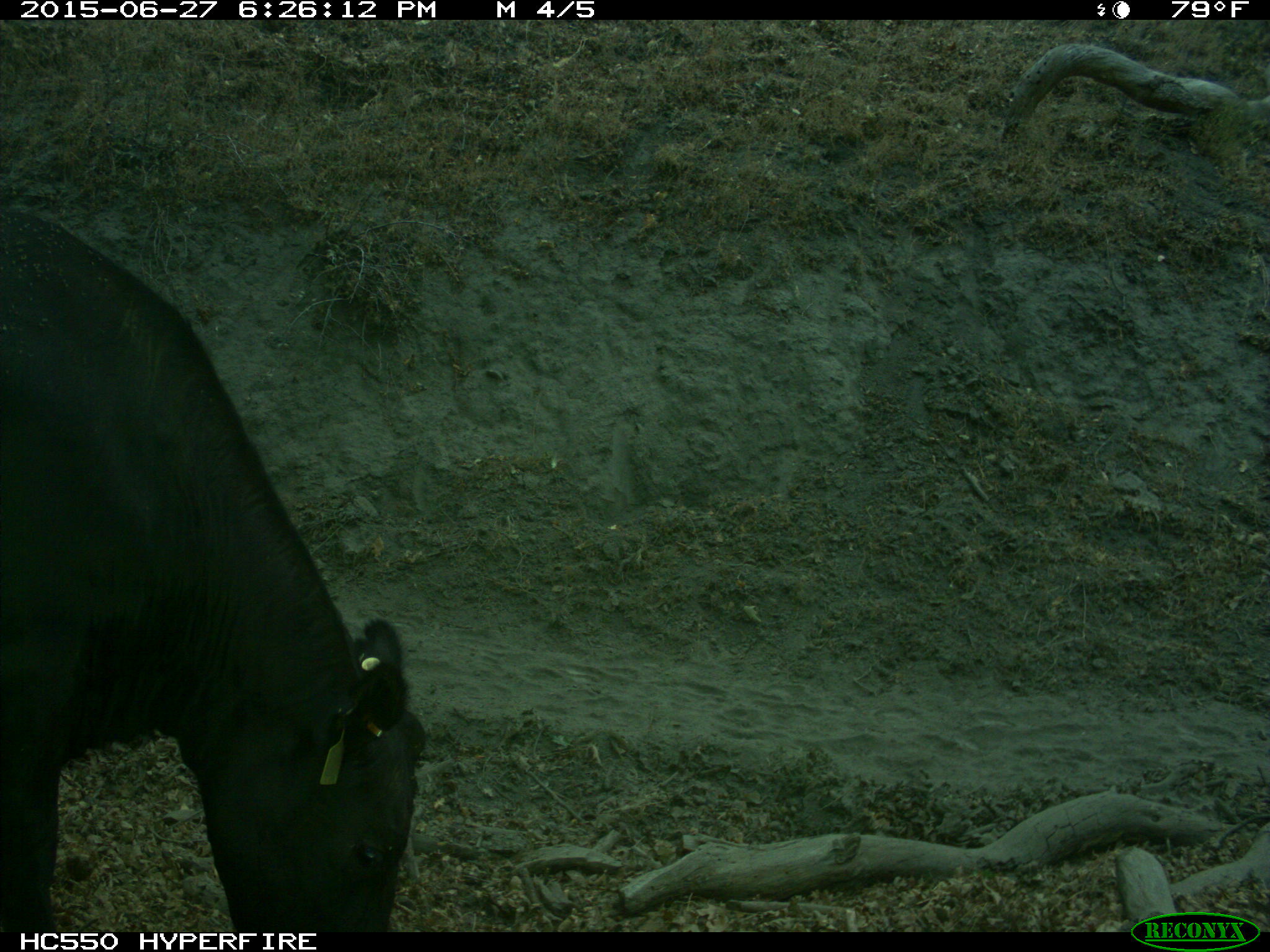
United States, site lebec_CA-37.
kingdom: Animalia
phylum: Chordata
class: Mammalia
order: Artiodactyla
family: Bovidae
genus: Bos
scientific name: Bos taurus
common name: domestic cow